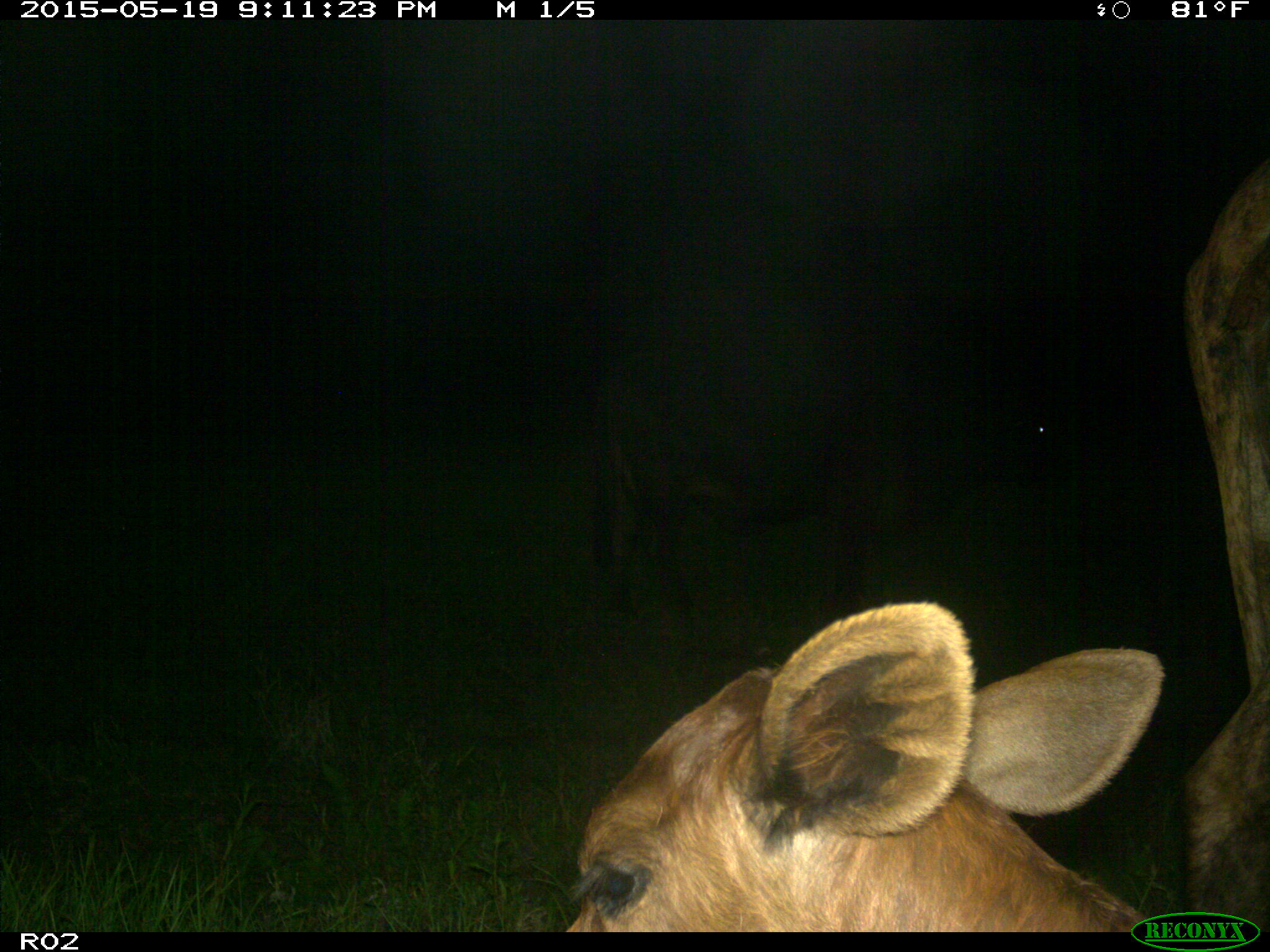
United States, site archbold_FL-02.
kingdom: Animalia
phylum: Chordata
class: Mammalia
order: Artiodactyla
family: Bovidae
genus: Bos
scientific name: Bos taurus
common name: domestic cow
Bos taurus (domestic cow).